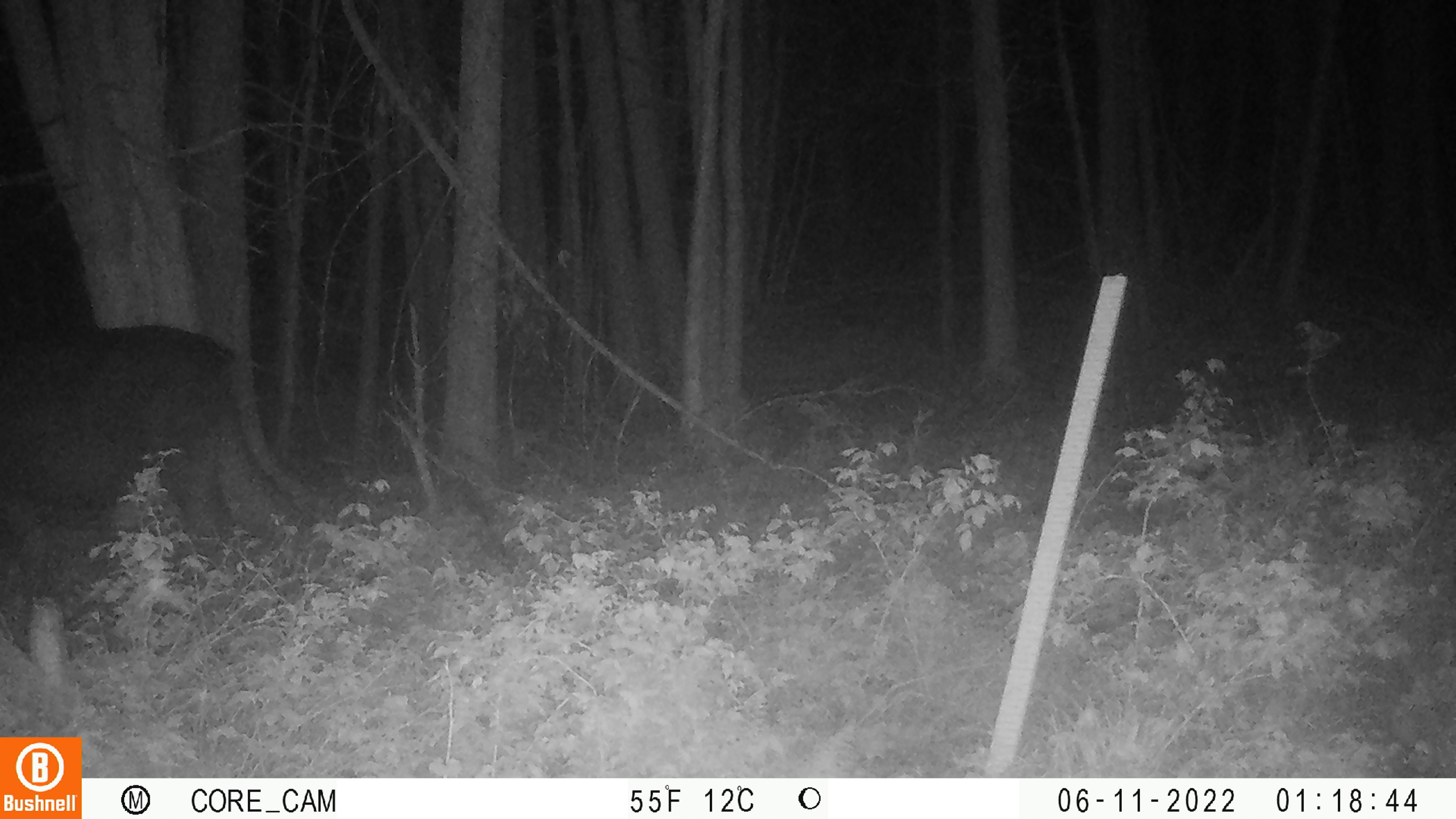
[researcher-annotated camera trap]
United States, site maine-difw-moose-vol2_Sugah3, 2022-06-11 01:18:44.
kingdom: Animalia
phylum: Chordata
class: Mammalia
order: Artiodactyla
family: Cervidae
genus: Alces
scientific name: Alces alces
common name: moose